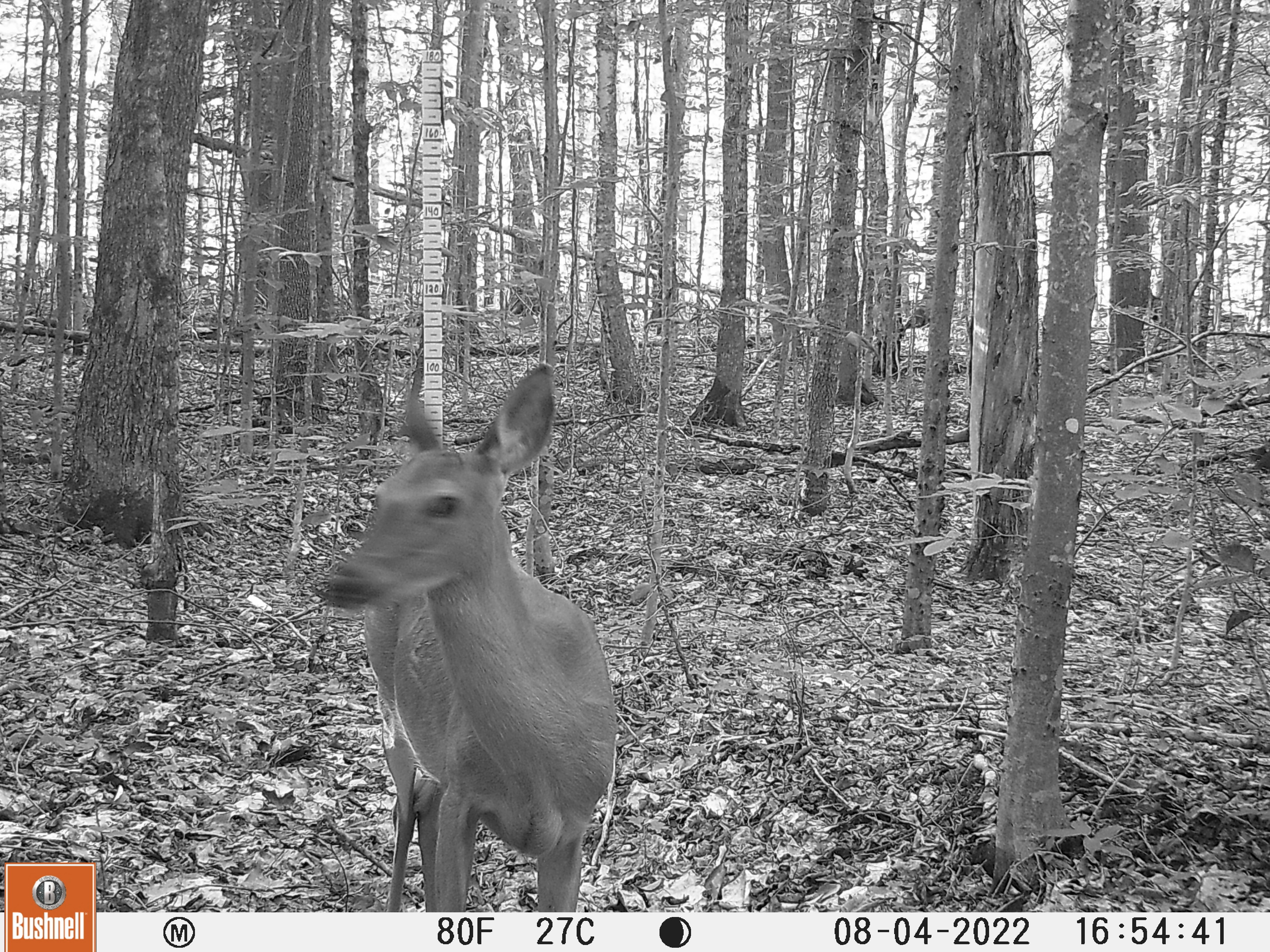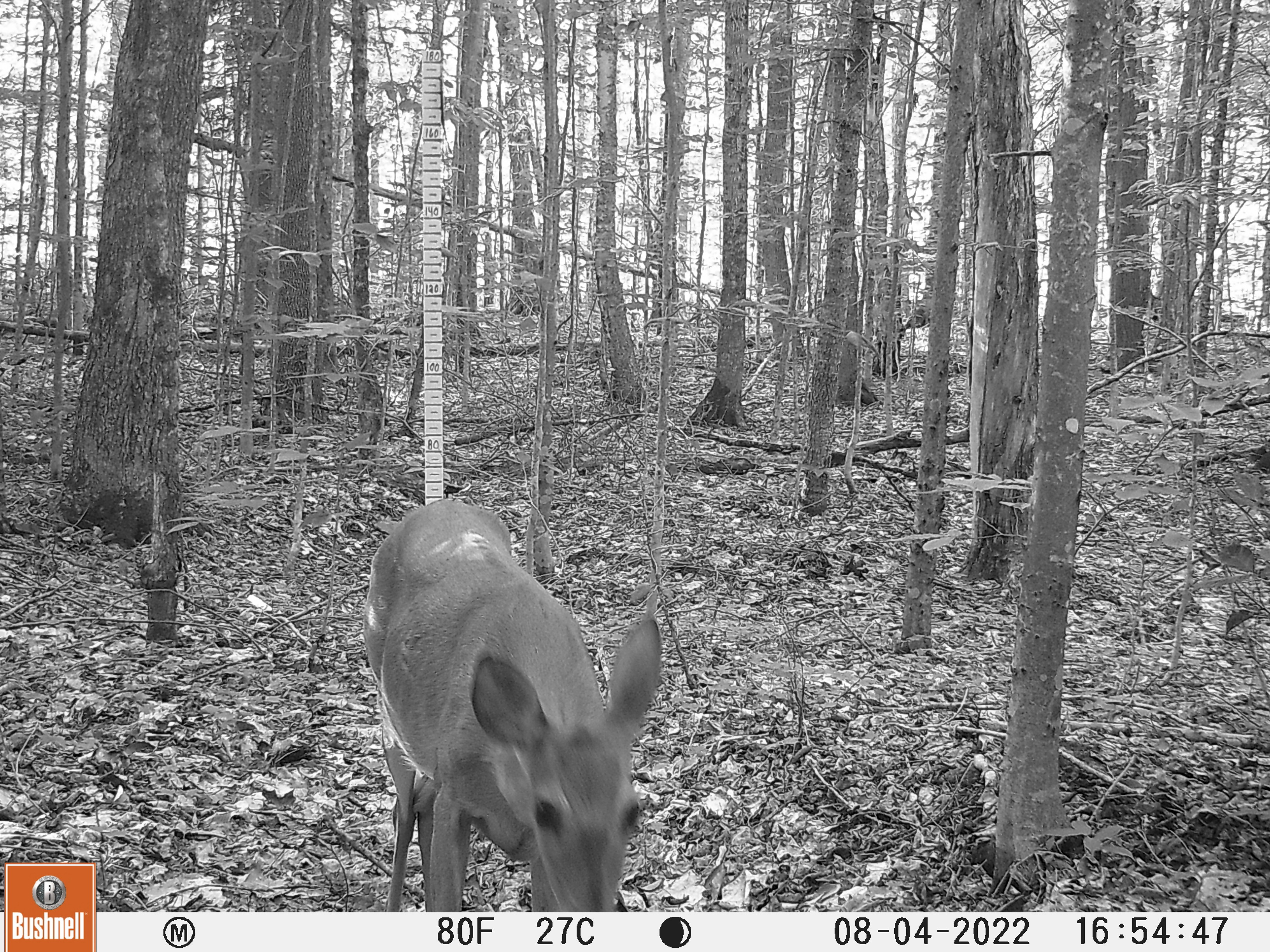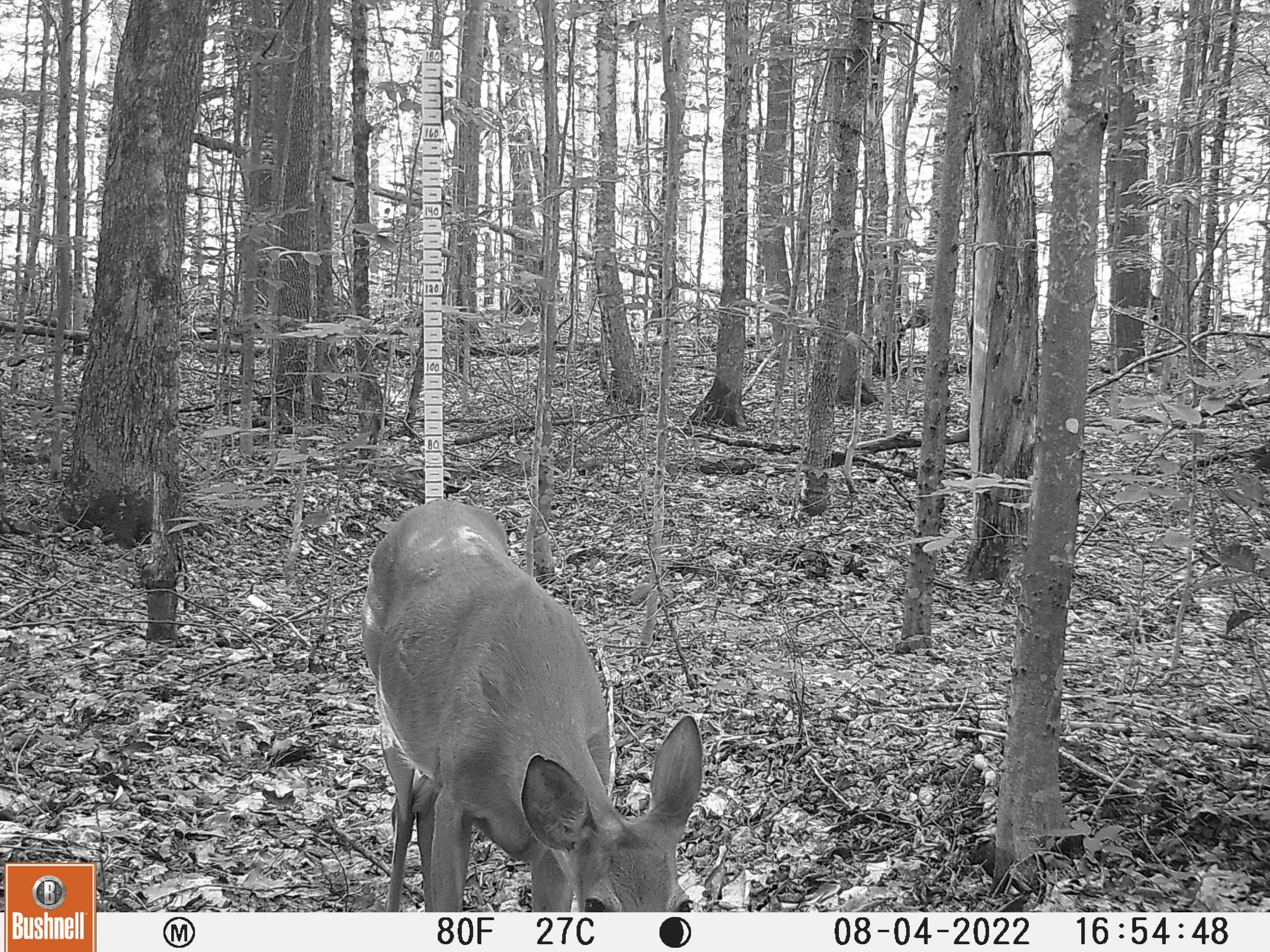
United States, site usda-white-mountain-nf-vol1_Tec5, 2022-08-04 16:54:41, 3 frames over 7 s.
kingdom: Animalia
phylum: Chordata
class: Mammalia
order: Artiodactyla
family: Cervidae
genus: Odocoileus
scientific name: Odocoileus virginianus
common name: white-tailed deer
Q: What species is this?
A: White-tailed deer (Odocoileus virginianus).